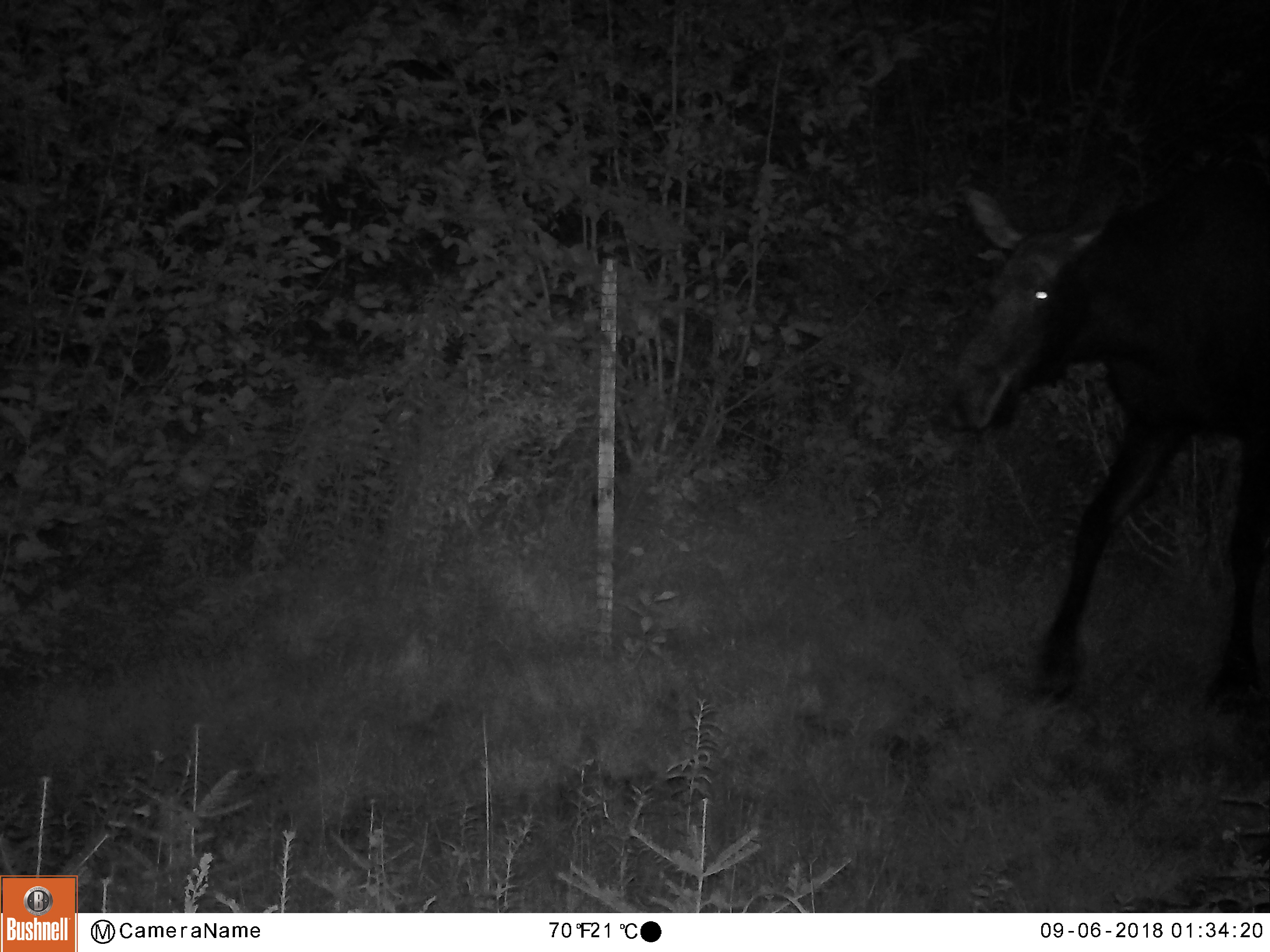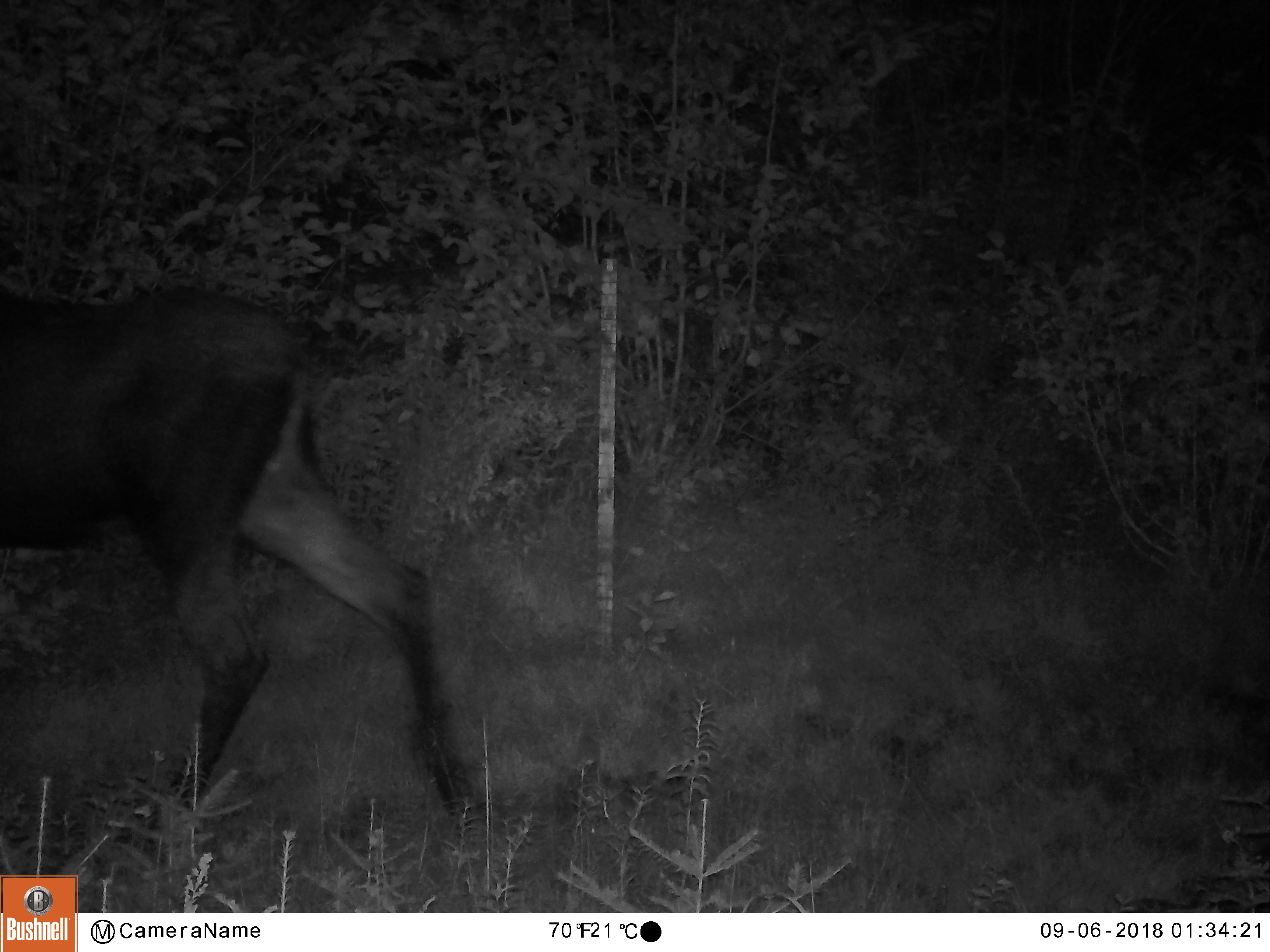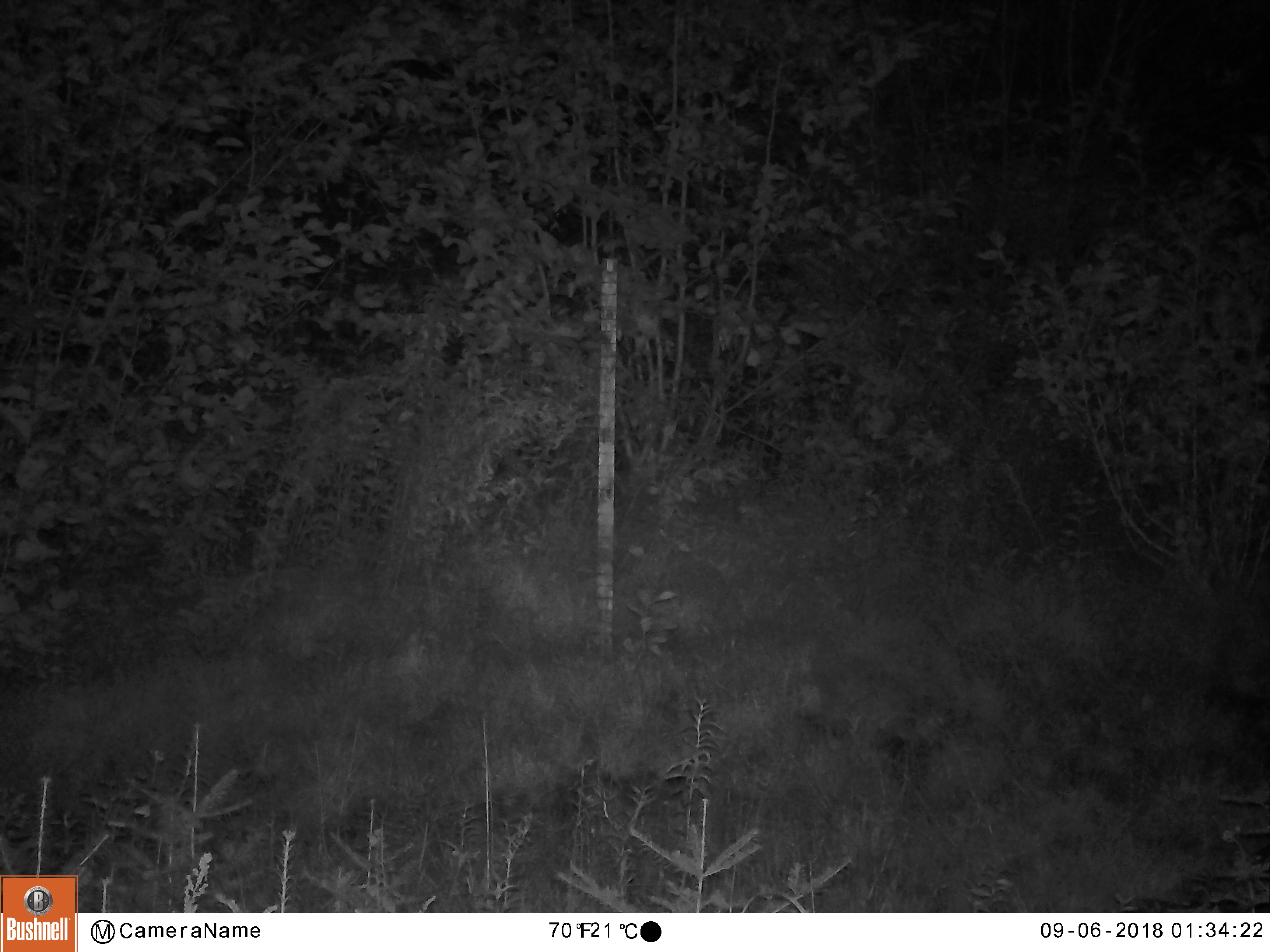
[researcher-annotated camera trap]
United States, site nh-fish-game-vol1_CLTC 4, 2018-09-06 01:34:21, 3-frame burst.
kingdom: Animalia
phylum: Chordata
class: Mammalia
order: Artiodactyla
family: Cervidae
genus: Alces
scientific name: Alces alces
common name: moose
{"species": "moose (Alces alces)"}